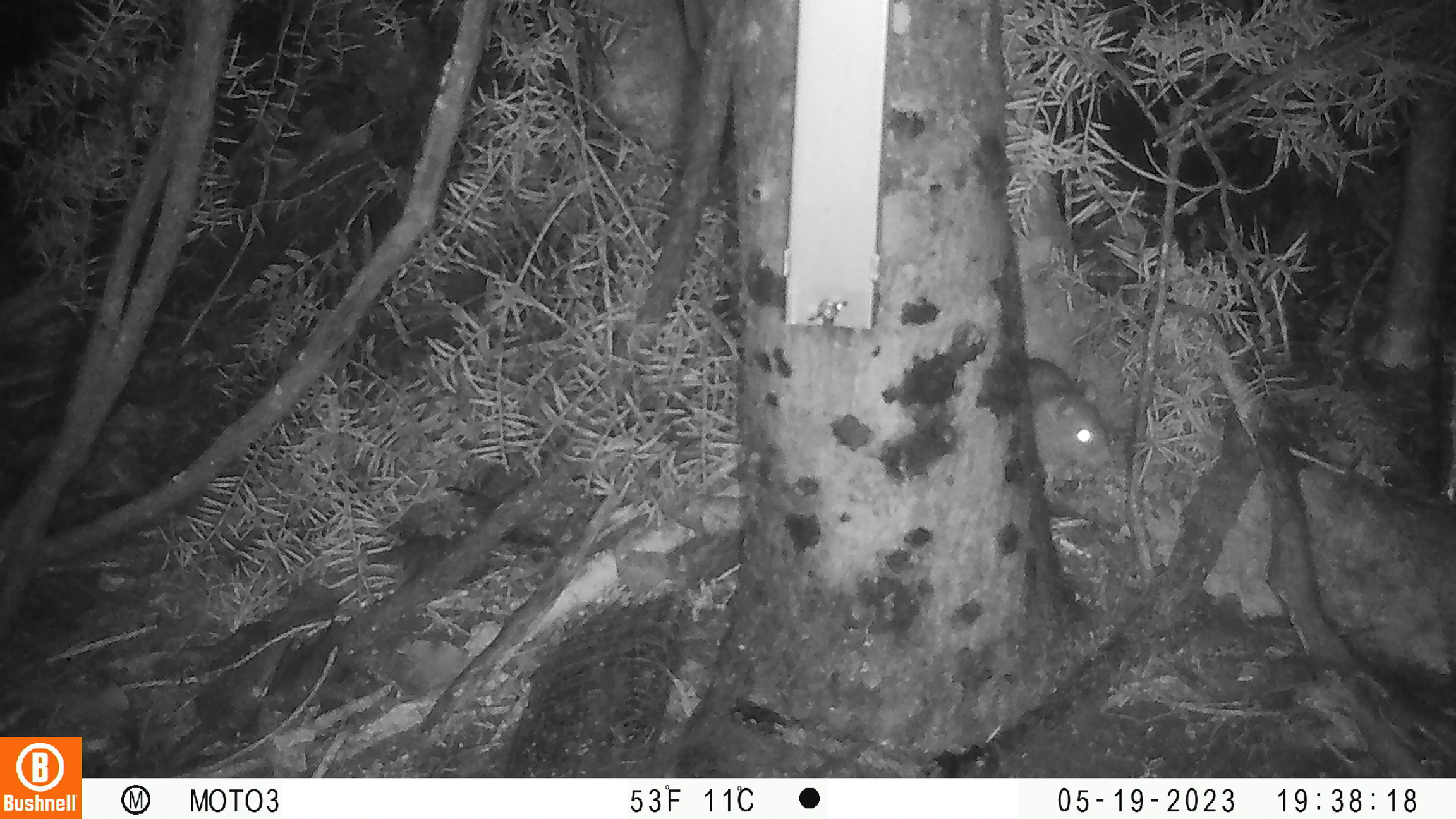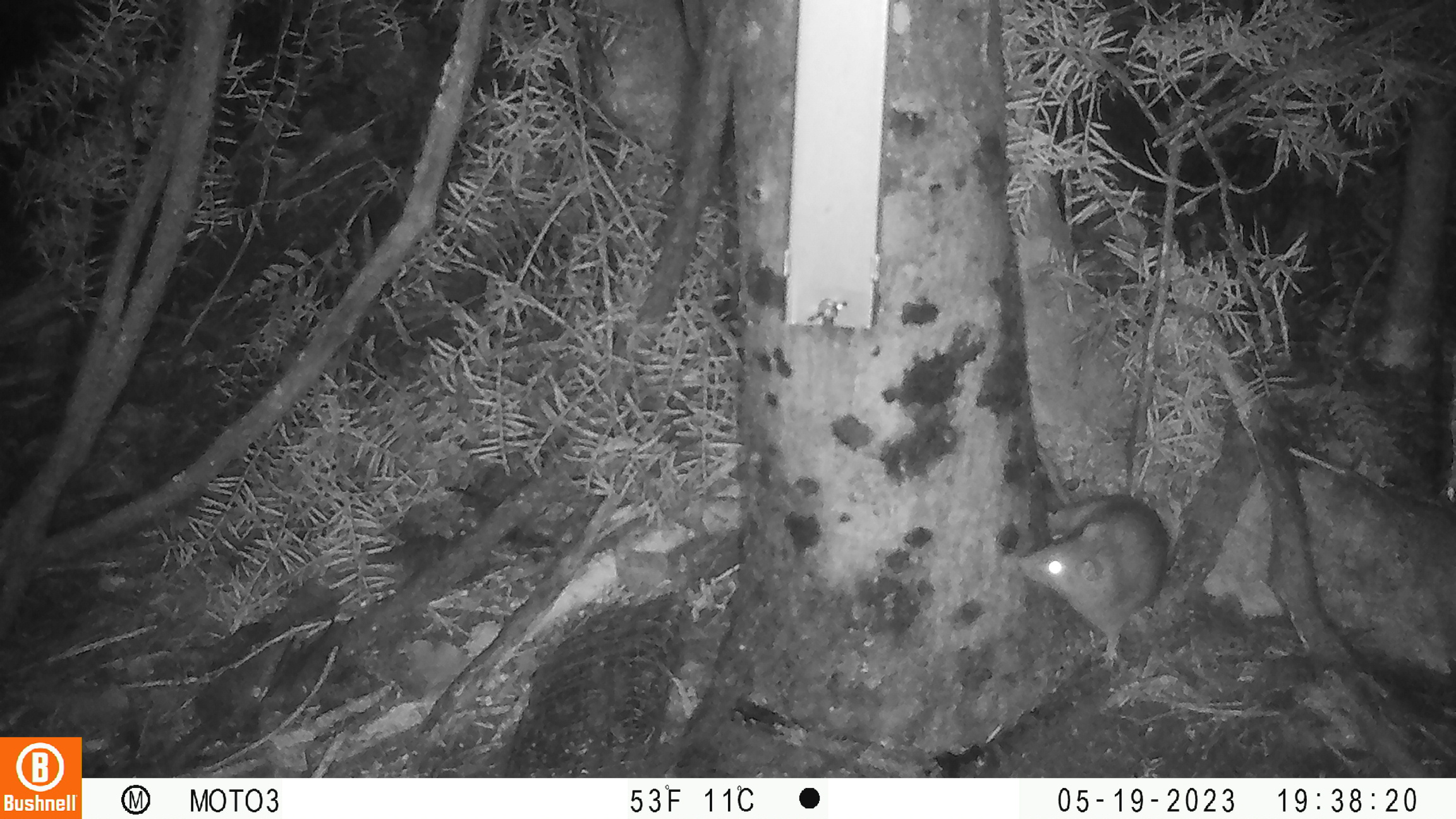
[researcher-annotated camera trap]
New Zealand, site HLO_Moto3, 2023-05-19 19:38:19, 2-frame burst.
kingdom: Animalia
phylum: Chordata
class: Mammalia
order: Rodentia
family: Muridae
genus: Rattus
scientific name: Rattus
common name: rat